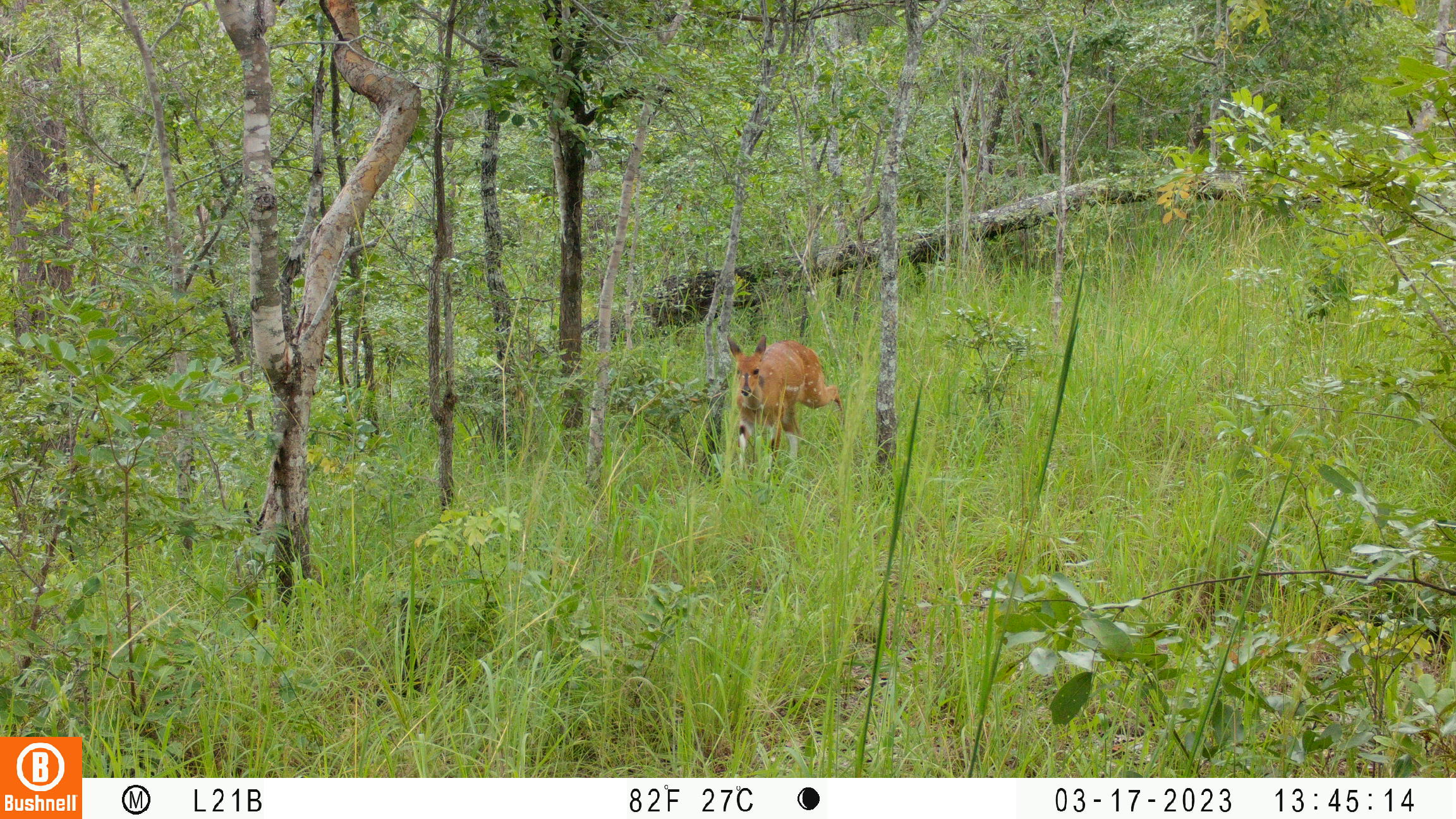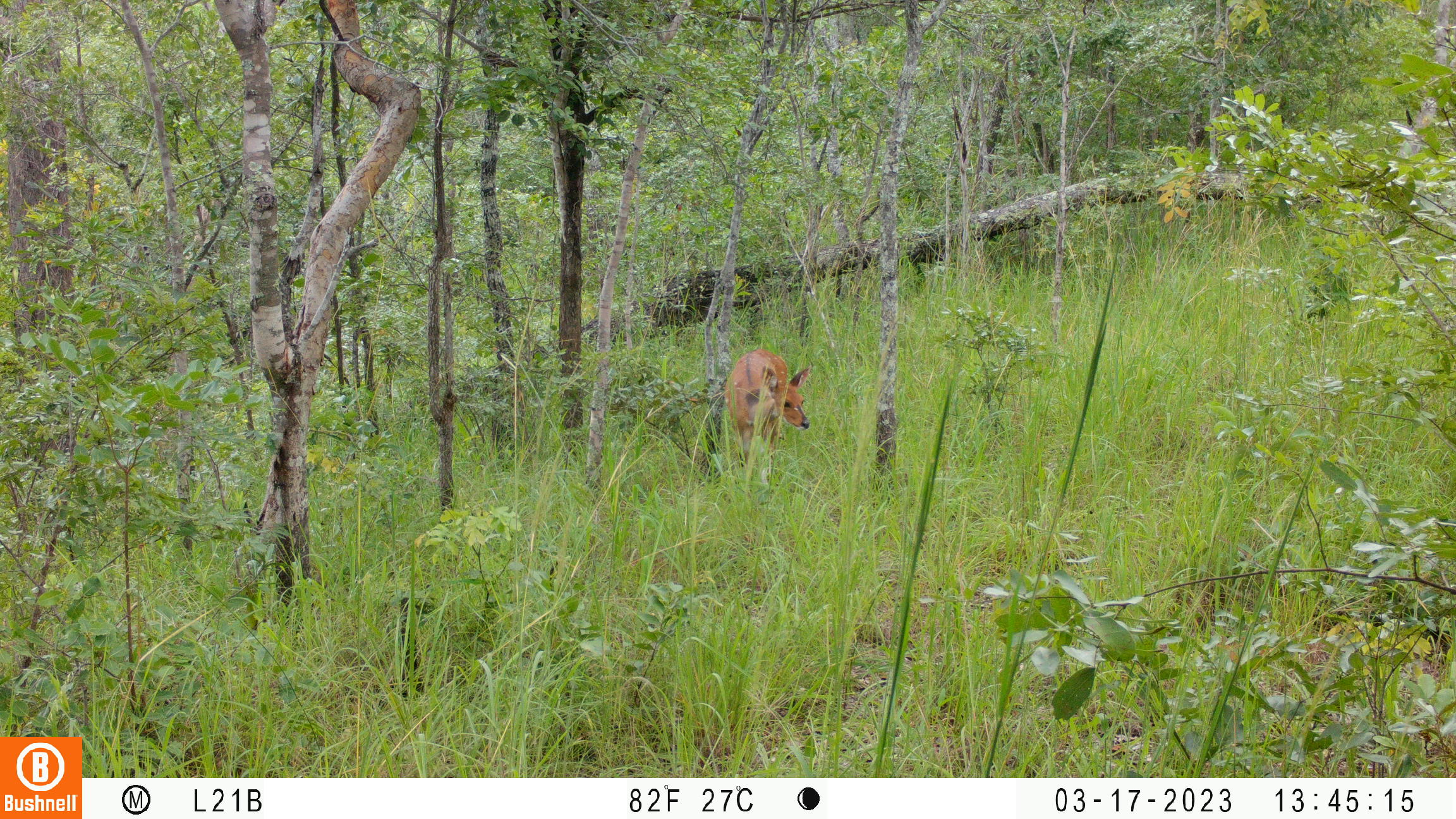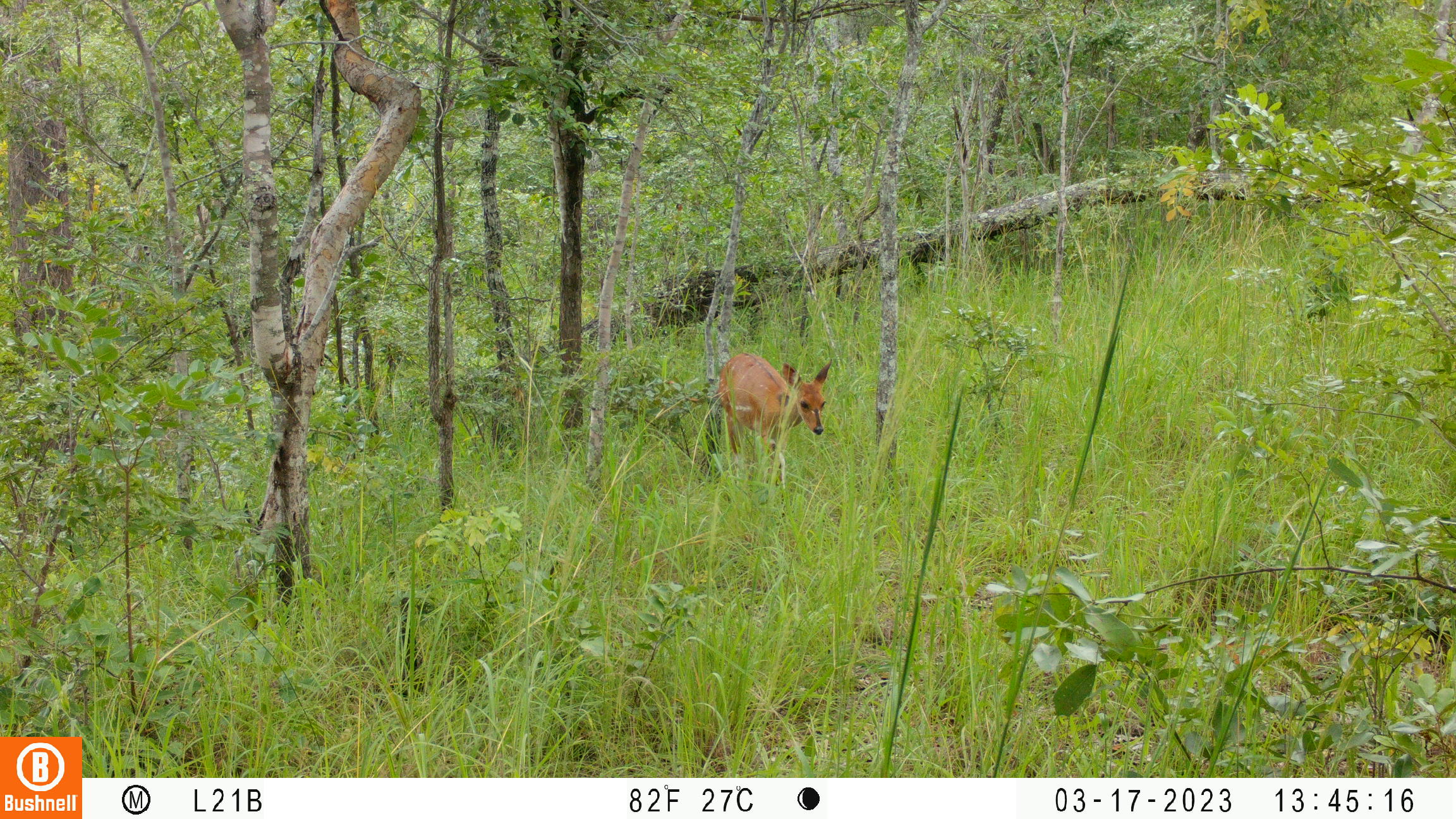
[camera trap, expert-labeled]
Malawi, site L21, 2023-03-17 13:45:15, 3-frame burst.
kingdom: Animalia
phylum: Chordata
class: Mammalia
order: Artiodactyla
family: Bovidae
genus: Tragelaphus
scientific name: Tragelaphus sylvaticus sylvaticus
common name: cape bushbuck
Cape bushbuck (Tragelaphus sylvaticus sylvaticus), count 1.